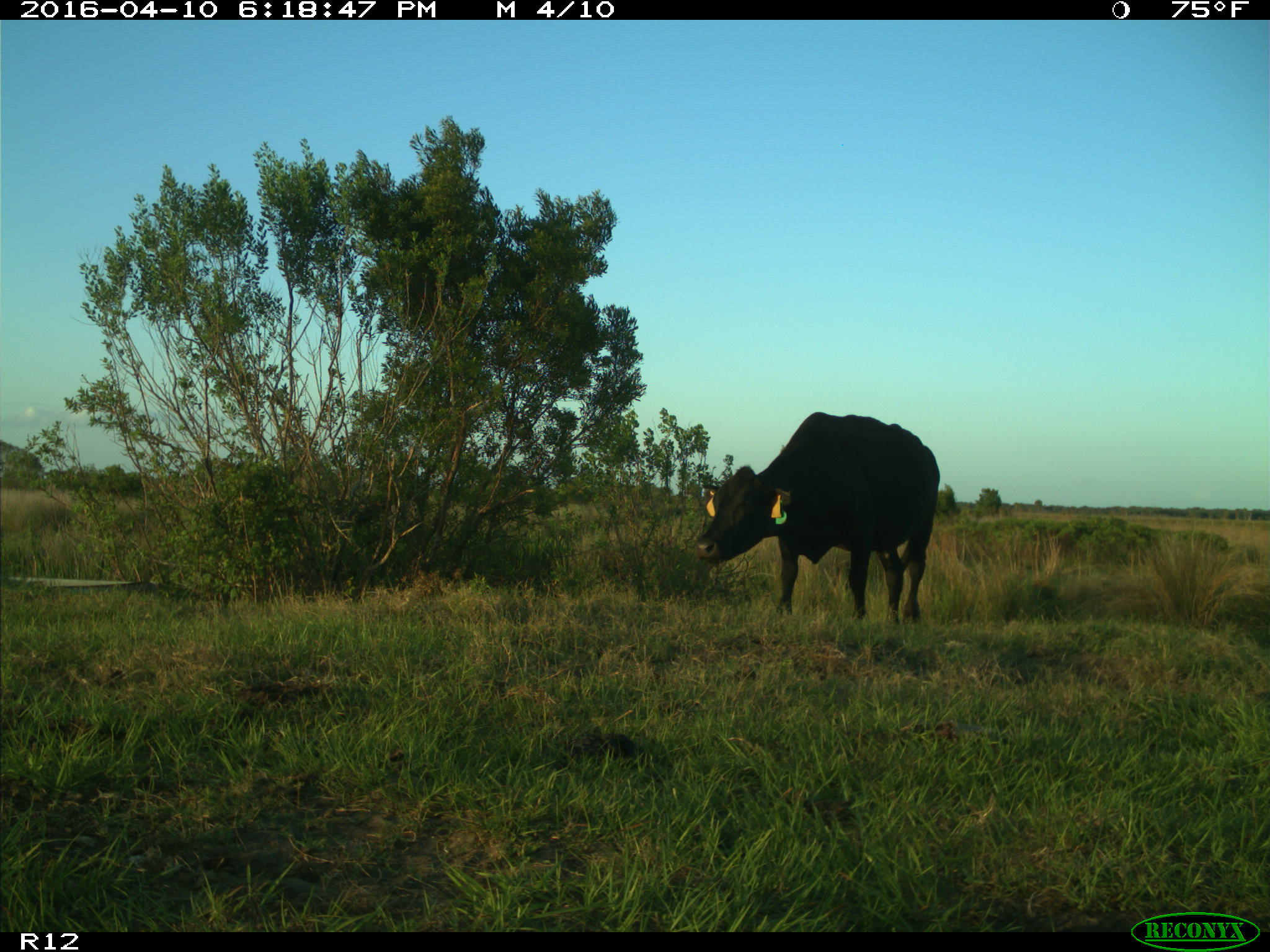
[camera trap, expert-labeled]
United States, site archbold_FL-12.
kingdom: Animalia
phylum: Chordata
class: Mammalia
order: Artiodactyla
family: Bovidae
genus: Bos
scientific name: Bos taurus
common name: domestic cow